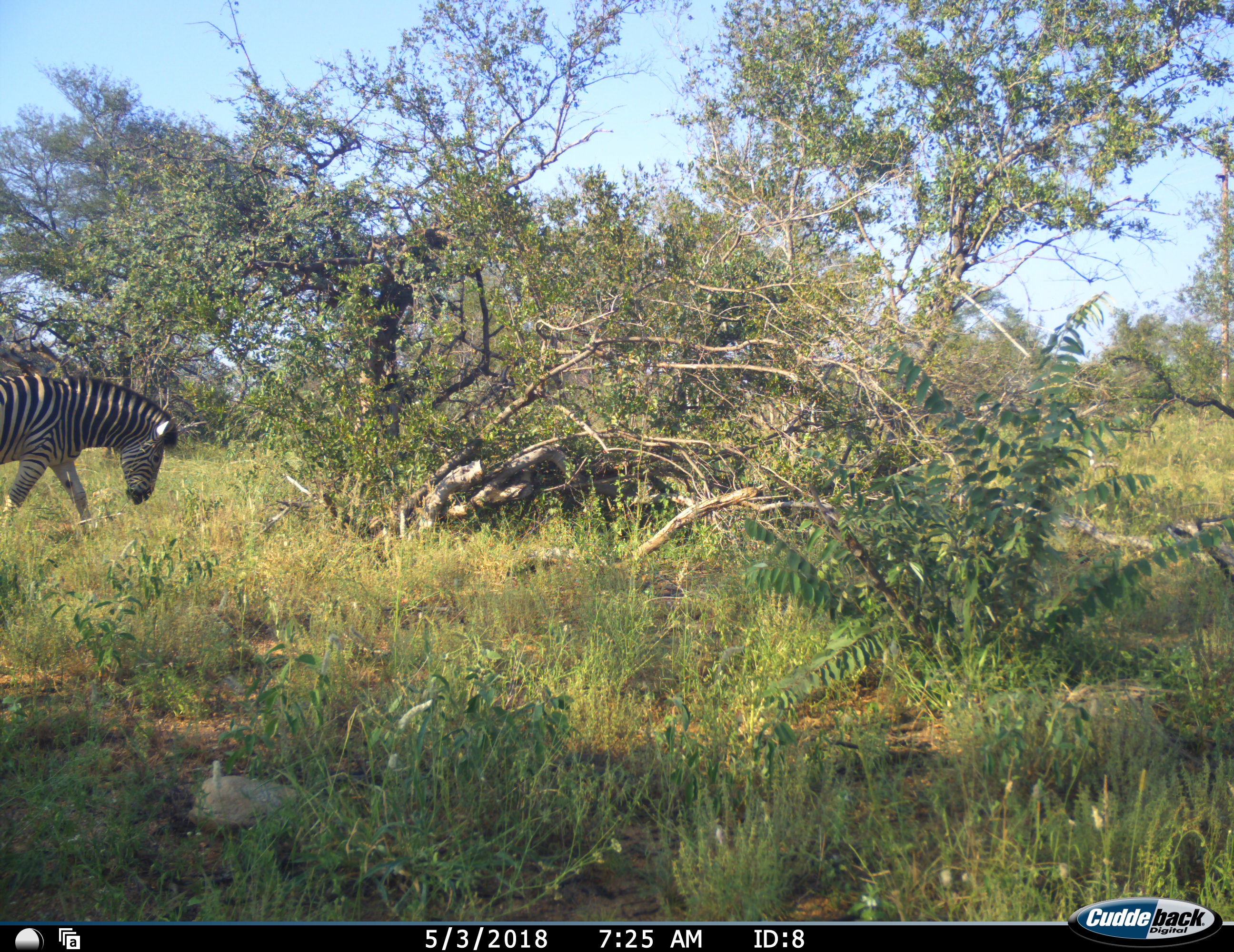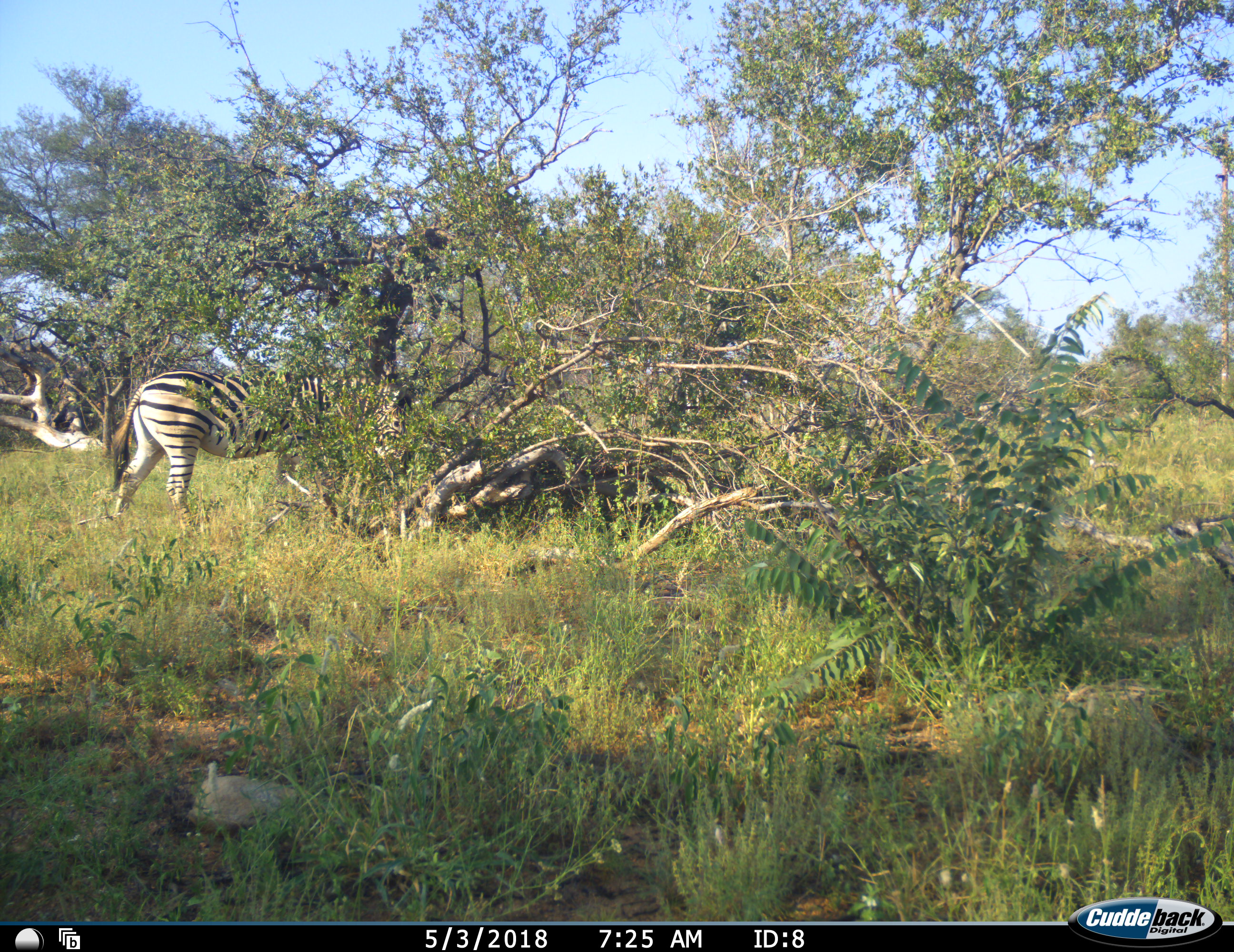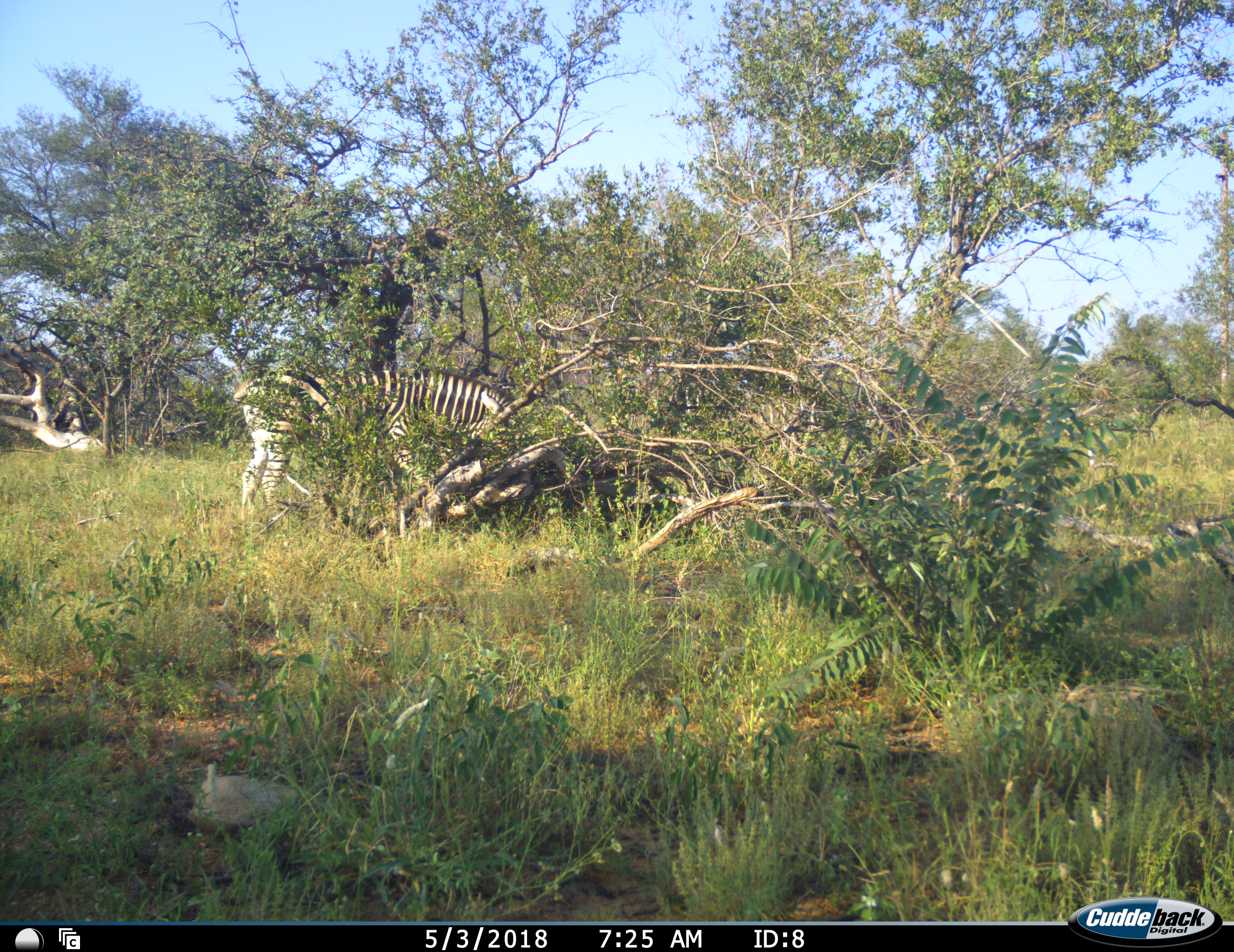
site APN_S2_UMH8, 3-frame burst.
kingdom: Animalia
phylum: Chordata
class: Mammalia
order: Perissodactyla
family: Equidae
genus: Equus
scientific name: Equus quagga burchellii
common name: burchell's zebra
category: zebraburchells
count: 1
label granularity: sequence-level